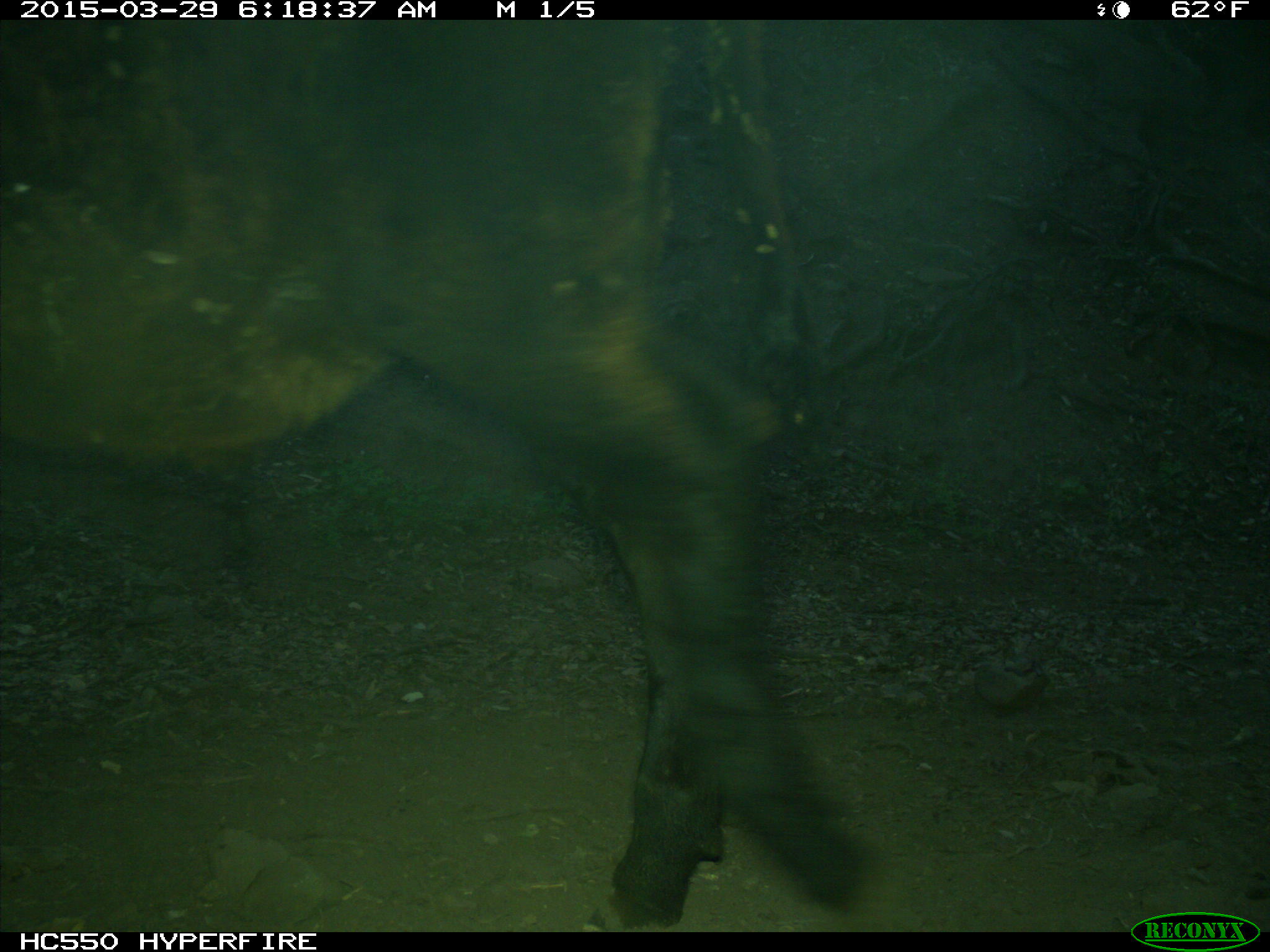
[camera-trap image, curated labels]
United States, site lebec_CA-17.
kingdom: Animalia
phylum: Chordata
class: Mammalia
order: Artiodactyla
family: Bovidae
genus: Bos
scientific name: Bos taurus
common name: domestic cow